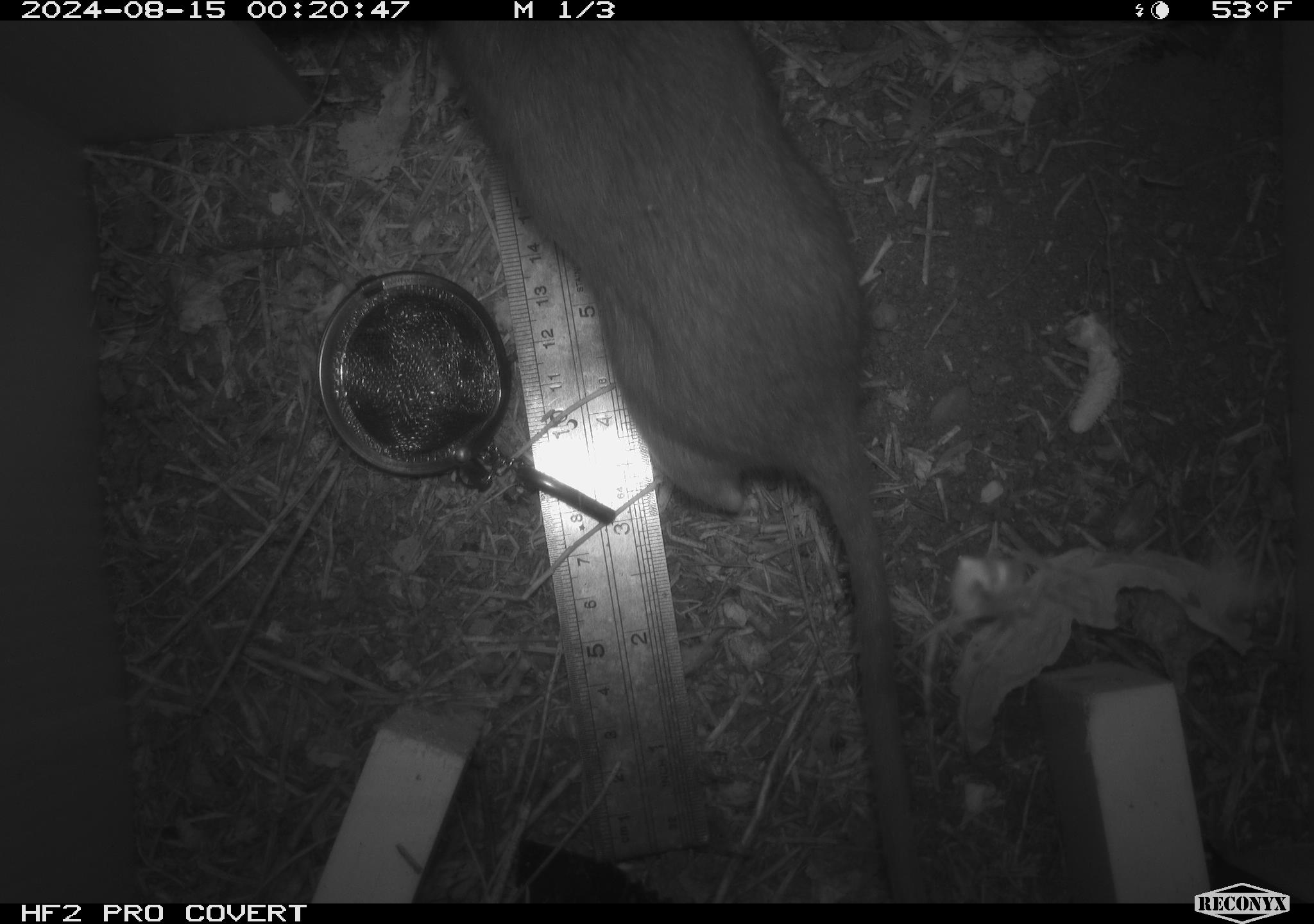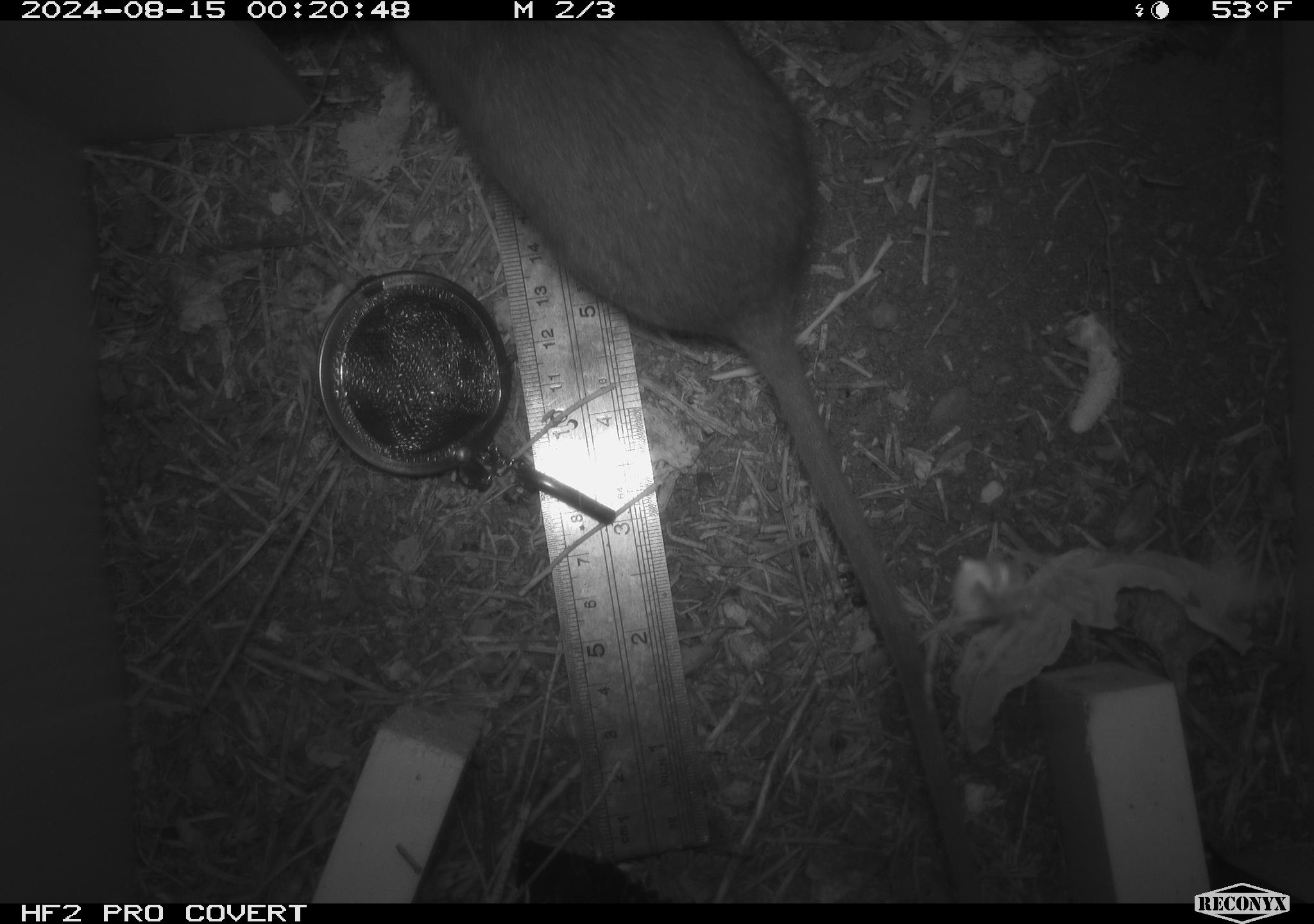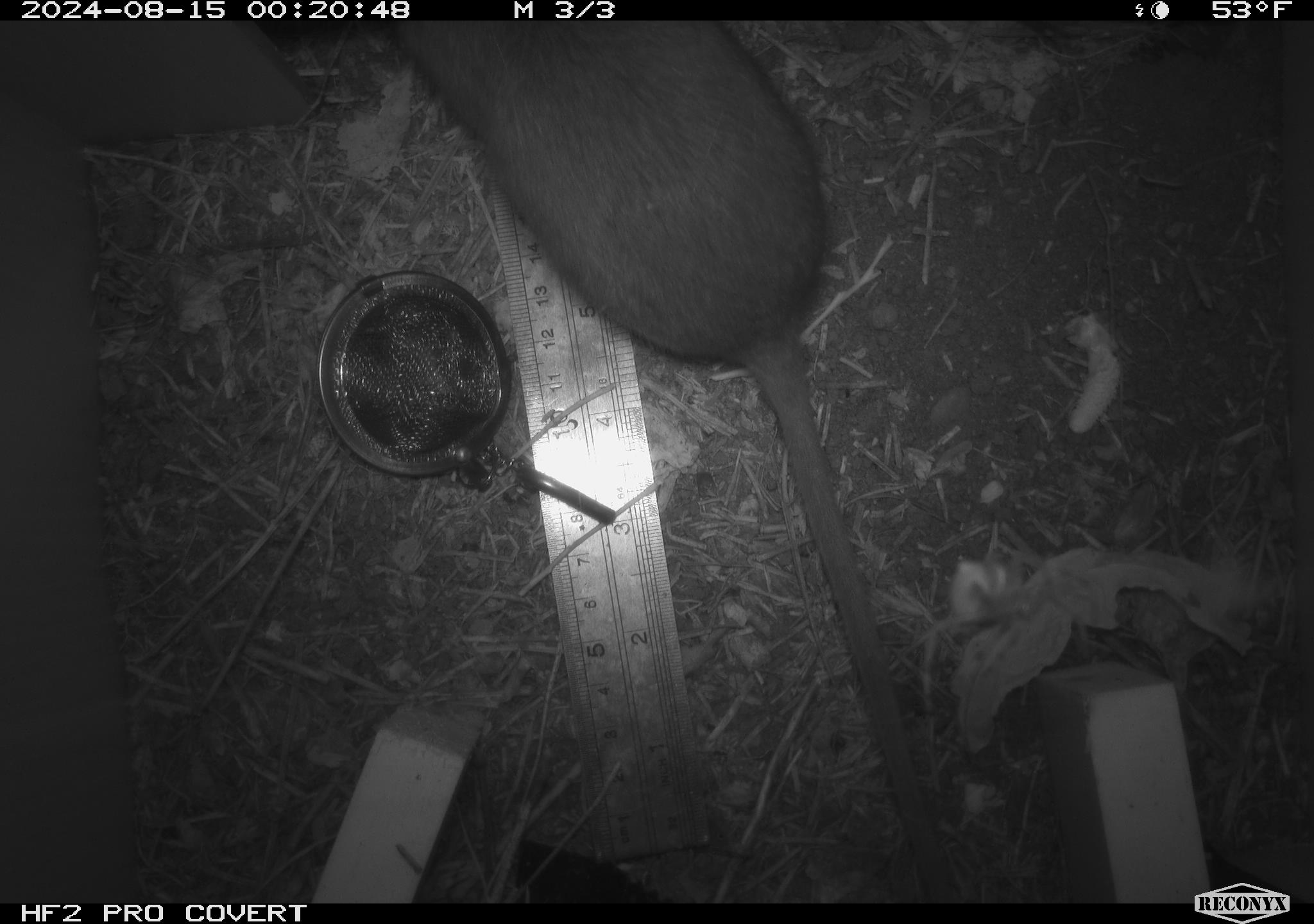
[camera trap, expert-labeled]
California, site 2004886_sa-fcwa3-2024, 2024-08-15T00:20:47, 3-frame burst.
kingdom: Animalia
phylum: Chordata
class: Mammalia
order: Rodentia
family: Cricetidae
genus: Neotoma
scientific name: Neotoma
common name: pack rat or woodrat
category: neotoma species